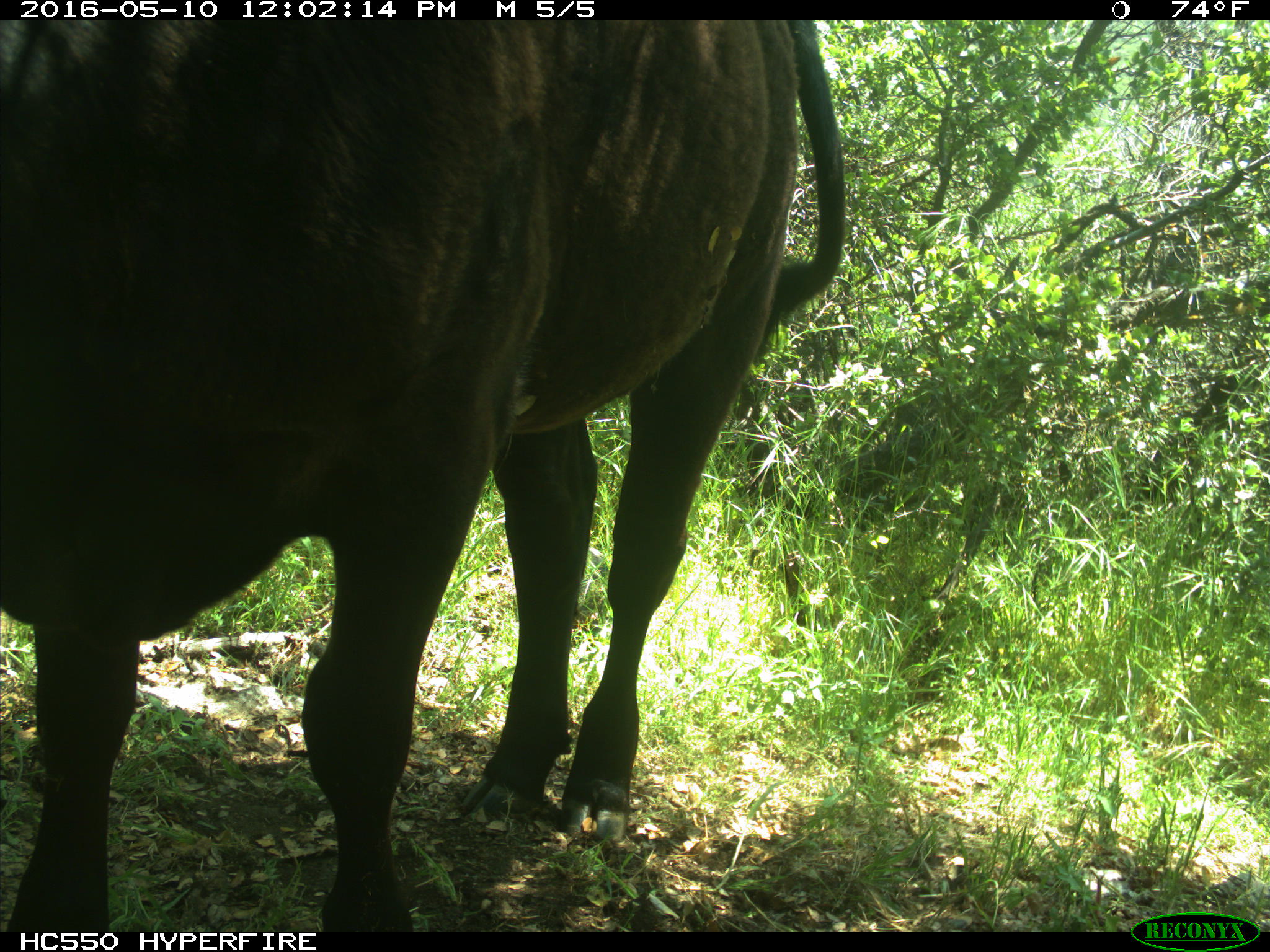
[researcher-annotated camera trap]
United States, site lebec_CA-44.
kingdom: Animalia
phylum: Chordata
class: Mammalia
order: Artiodactyla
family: Bovidae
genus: Bos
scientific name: Bos taurus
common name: domestic cow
Bos taurus (domestic cow).